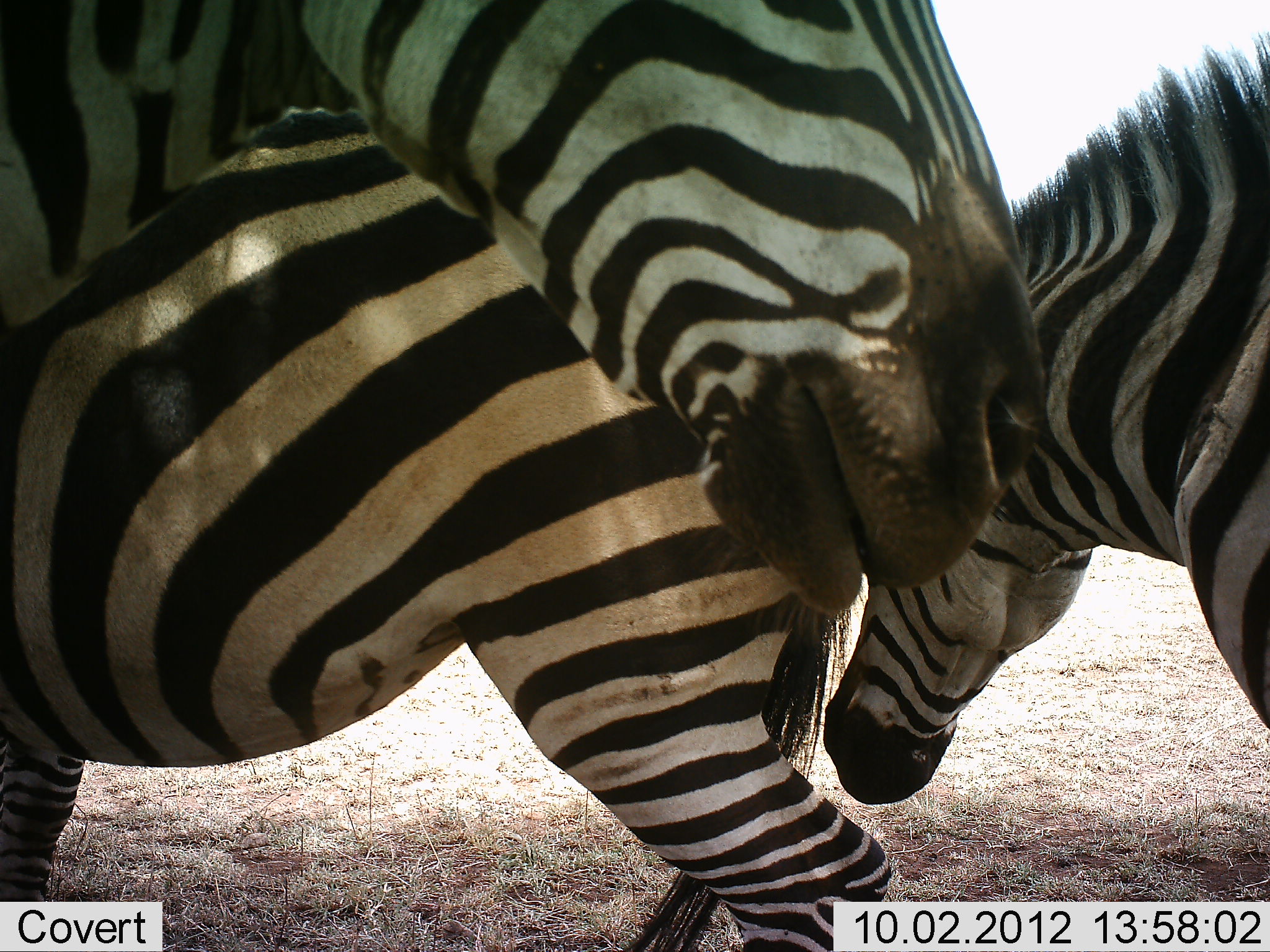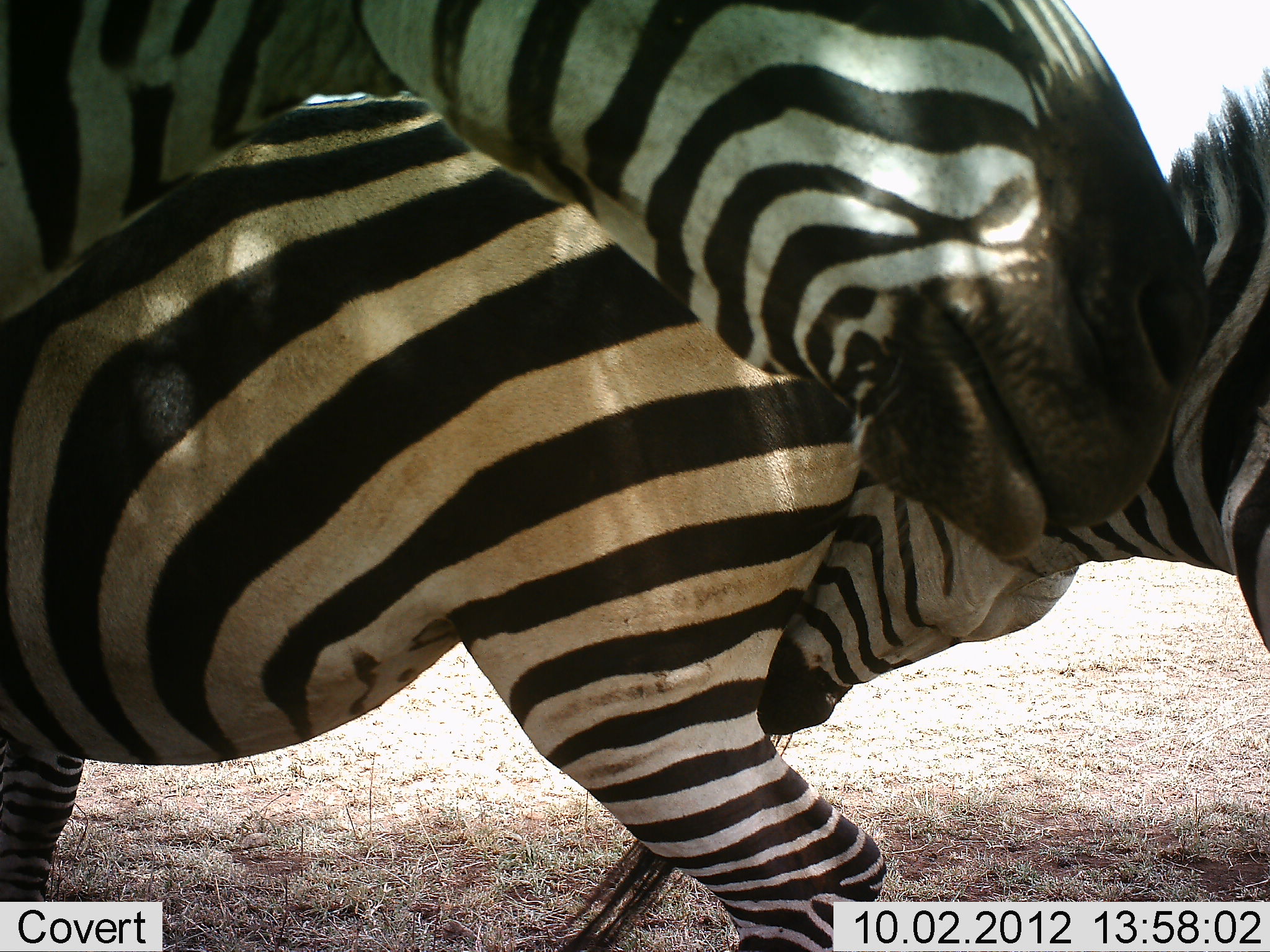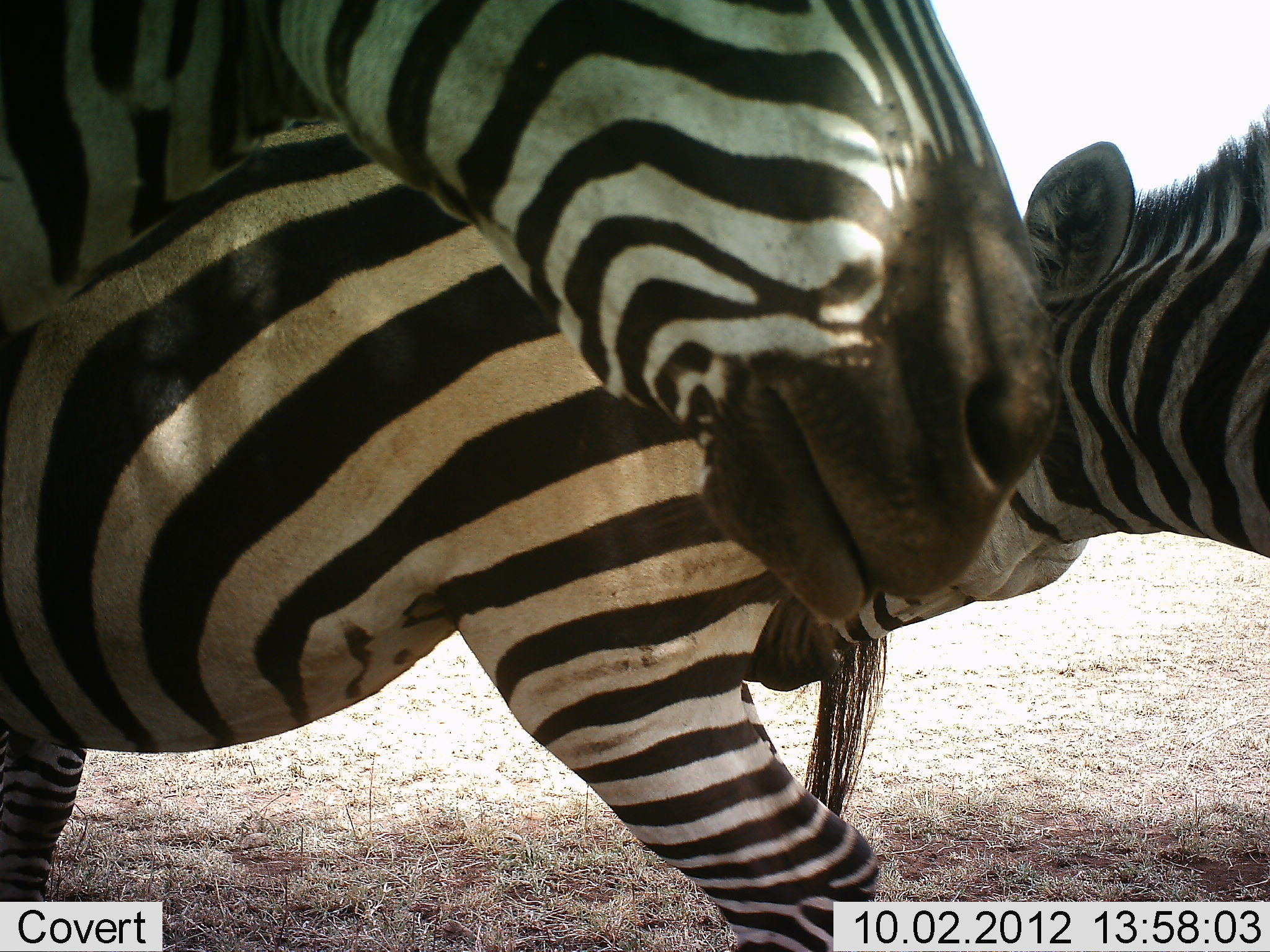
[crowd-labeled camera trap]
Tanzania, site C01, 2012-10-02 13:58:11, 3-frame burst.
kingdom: Animalia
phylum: Chordata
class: Mammalia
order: Perissodactyla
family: Equidae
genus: Equus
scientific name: Equus quagga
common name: plains zebra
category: zebra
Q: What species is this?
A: Zebra (plains zebra) (Equus quagga).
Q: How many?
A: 3.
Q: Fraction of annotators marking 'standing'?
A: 50%.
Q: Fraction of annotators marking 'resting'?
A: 0%.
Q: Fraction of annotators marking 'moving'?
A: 20%.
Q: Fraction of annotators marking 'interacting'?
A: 80%.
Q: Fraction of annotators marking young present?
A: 20%.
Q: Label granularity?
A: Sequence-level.